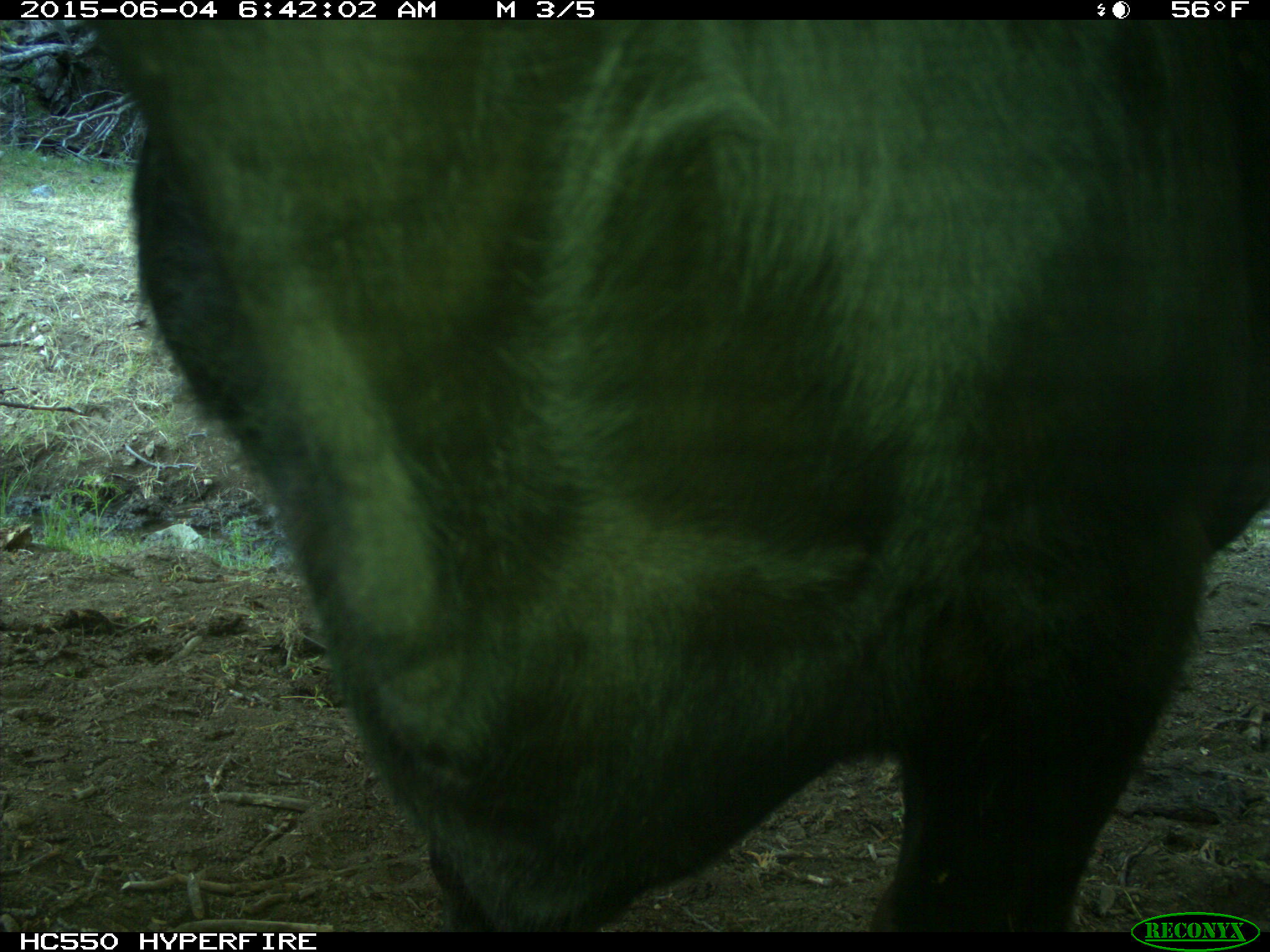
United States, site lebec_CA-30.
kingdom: Animalia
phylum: Chordata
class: Mammalia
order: Artiodactyla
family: Bovidae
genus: Bos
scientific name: Bos taurus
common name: domestic cow